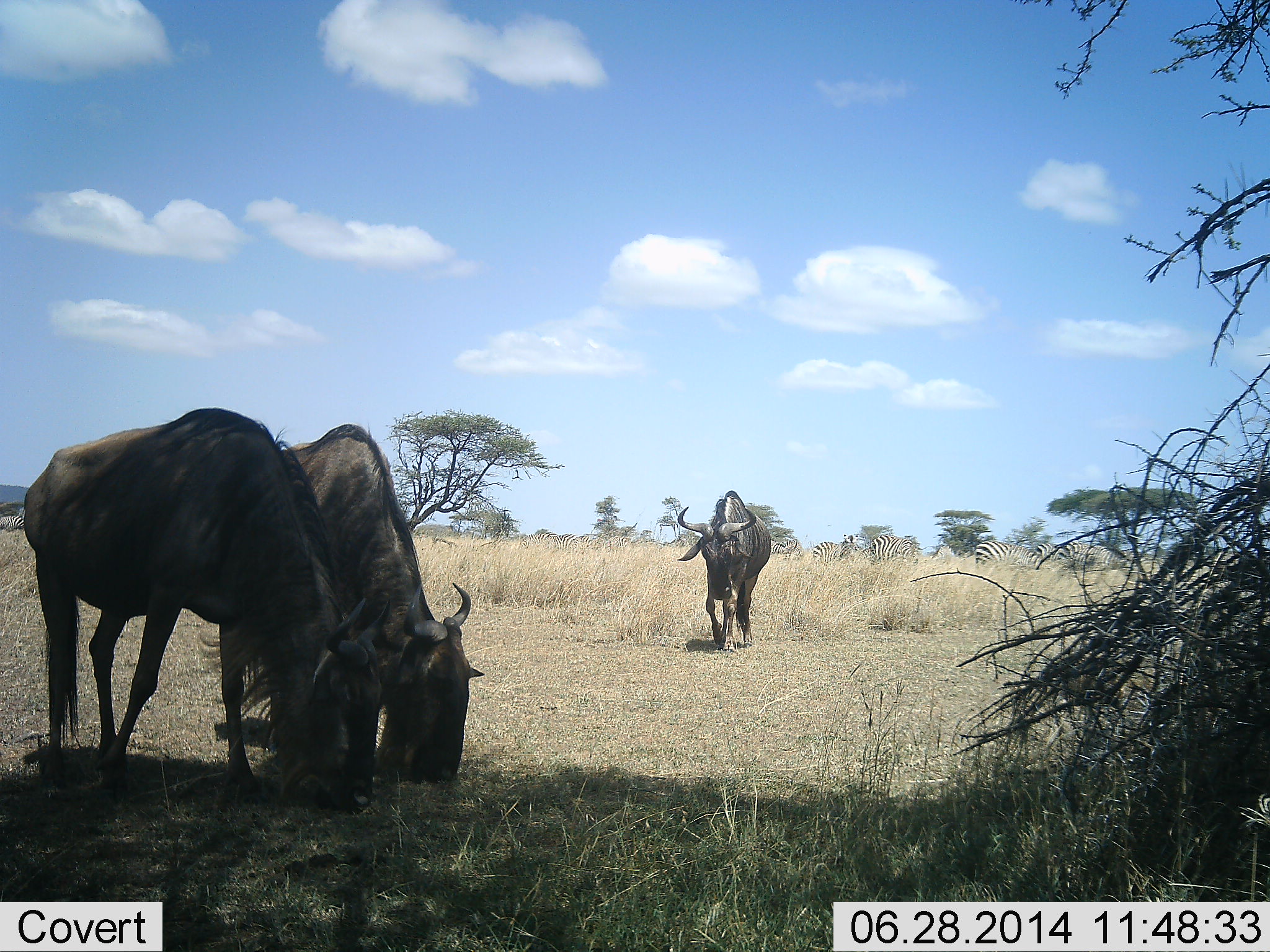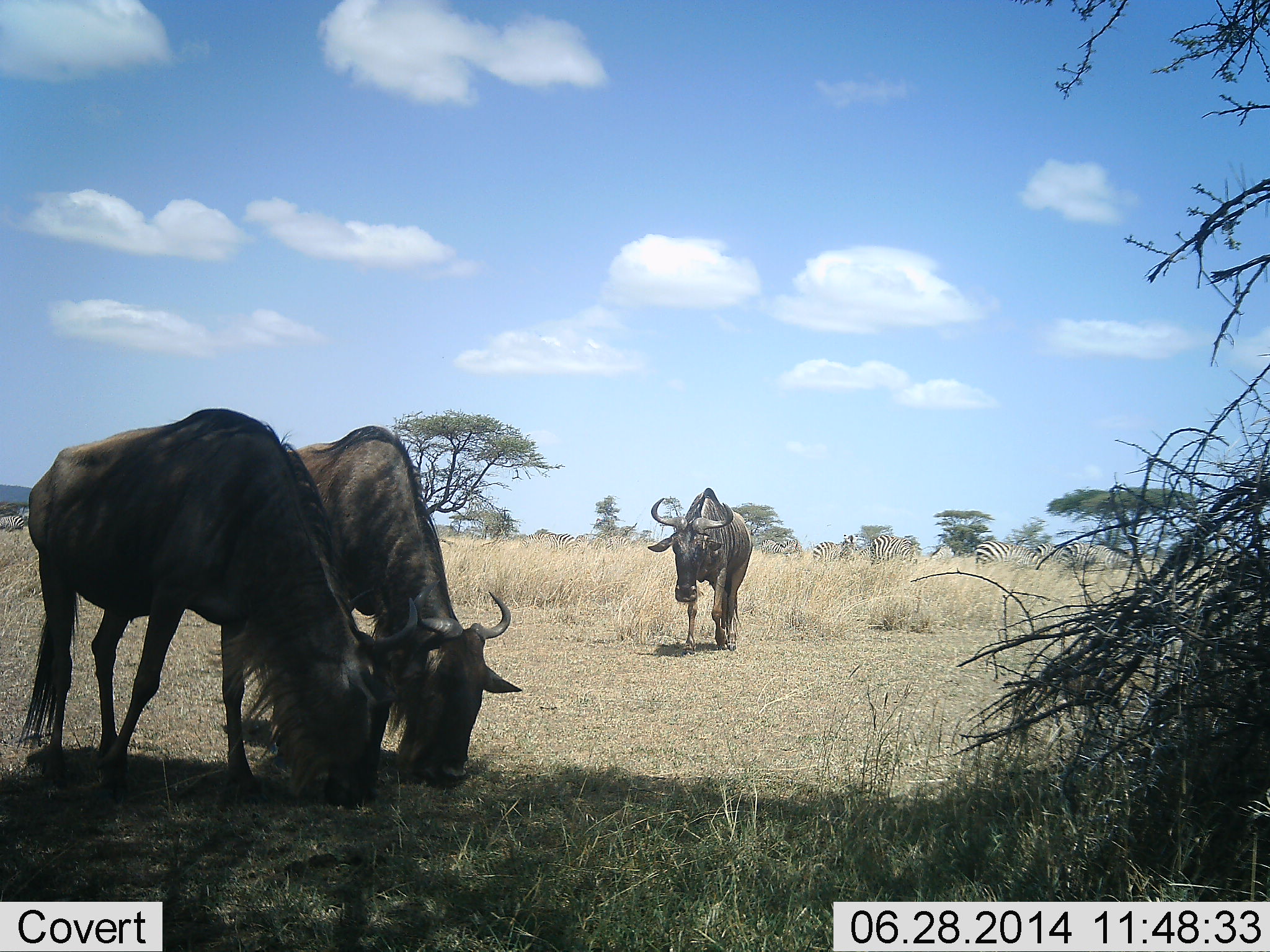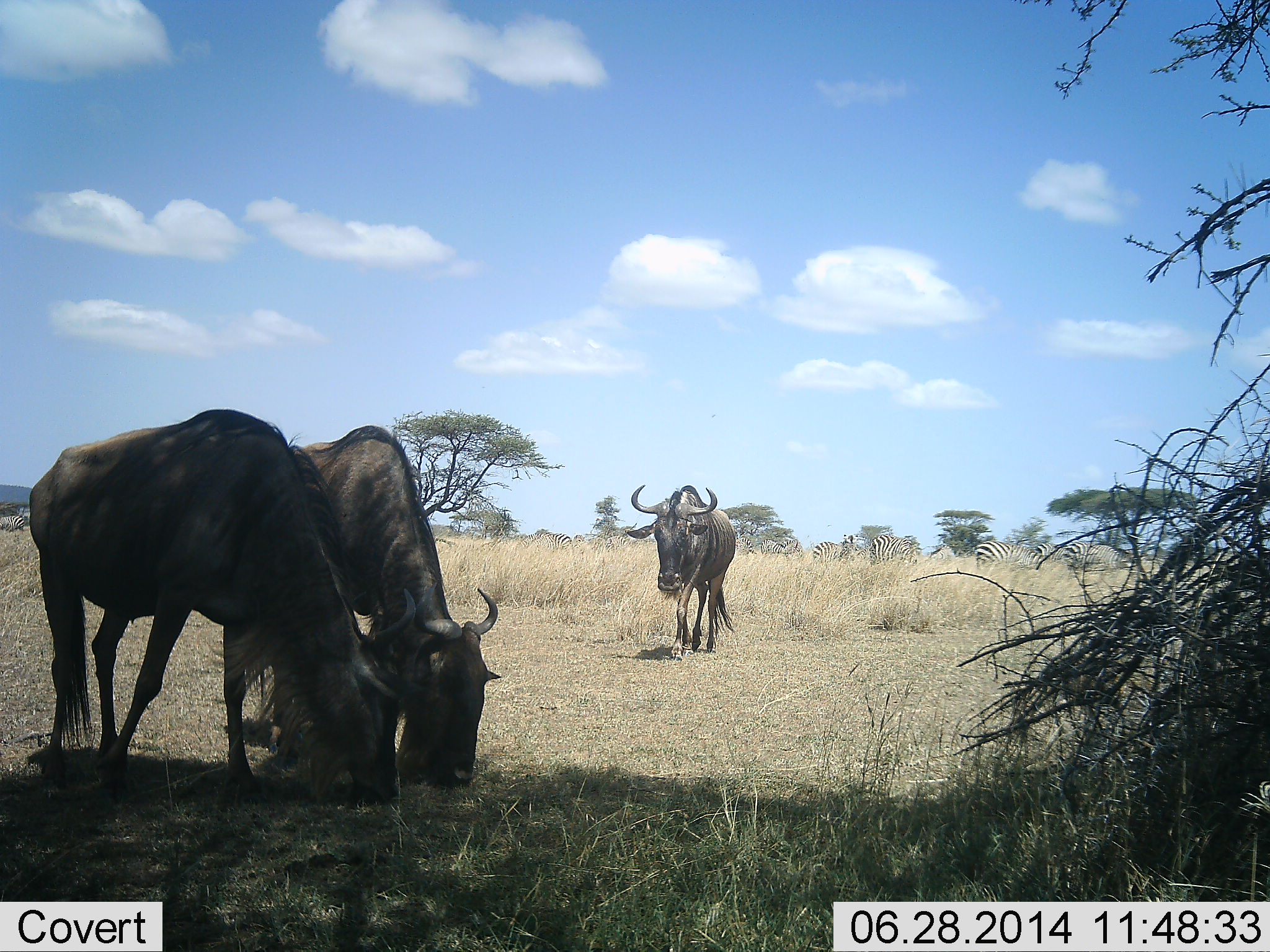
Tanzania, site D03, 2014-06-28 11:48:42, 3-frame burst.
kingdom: Animalia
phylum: Chordata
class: Mammalia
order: Artiodactyla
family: Bovidae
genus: Connochaetes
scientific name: Connochaetes taurinus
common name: blue wildebeest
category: wildebeest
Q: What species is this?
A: Wildebeest (blue wildebeest) (Connochaetes taurinus).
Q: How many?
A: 3.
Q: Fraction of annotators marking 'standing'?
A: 21%.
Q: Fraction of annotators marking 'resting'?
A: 7%.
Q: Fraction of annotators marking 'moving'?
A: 71%.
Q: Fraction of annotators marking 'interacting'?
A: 0%.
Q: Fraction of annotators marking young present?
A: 0%.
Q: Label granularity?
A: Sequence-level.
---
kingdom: Animalia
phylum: Chordata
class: Mammalia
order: Perissodactyla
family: Equidae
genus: Equus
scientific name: Equus quagga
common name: plains zebra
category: zebra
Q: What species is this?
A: Zebra (plains zebra) (Equus quagga).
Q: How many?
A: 6.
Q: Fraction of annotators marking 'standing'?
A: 50%.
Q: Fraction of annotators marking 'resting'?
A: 10%.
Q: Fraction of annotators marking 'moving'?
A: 10%.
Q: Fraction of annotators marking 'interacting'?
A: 0%.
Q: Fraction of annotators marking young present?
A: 0%.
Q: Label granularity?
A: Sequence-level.